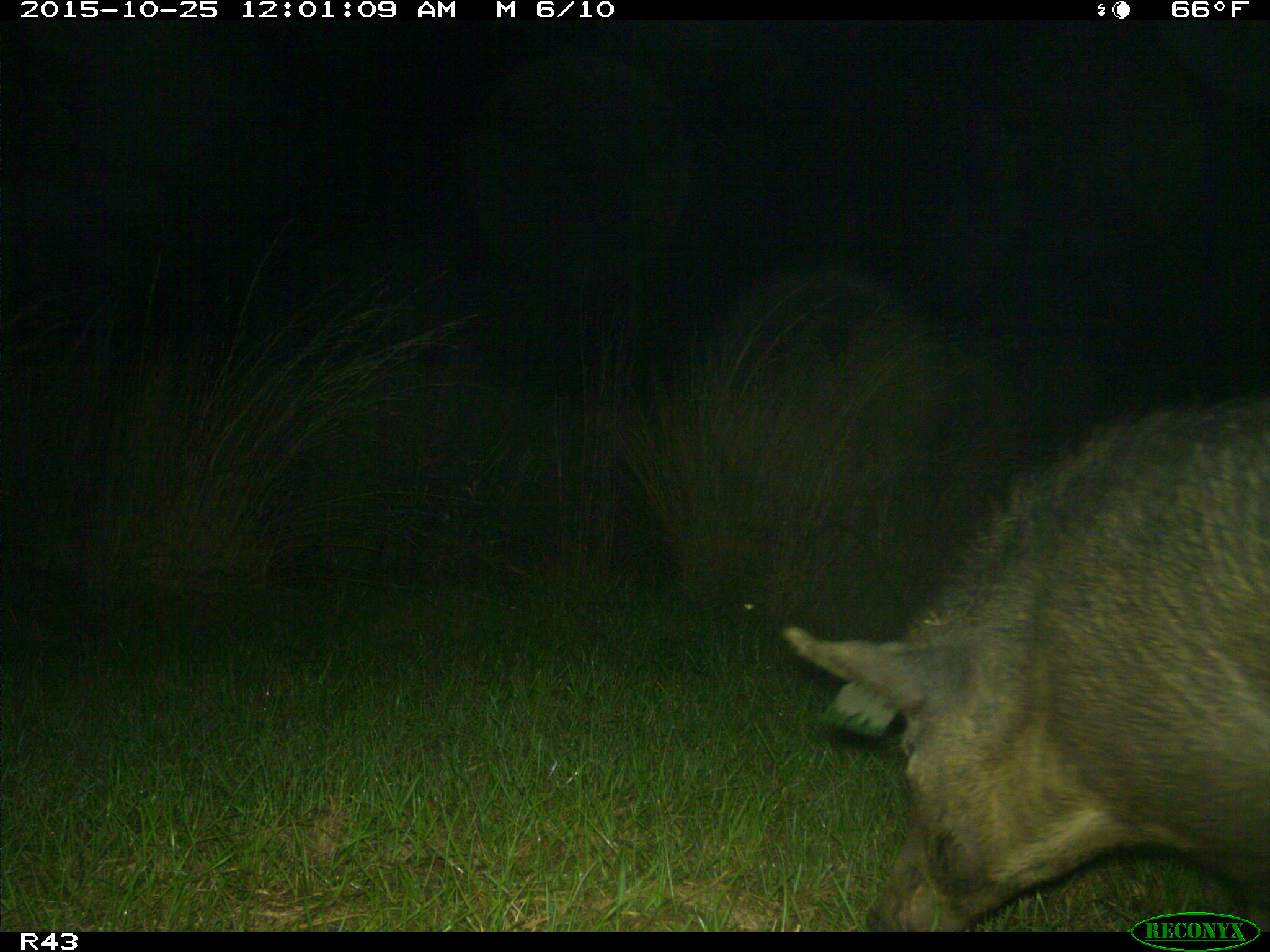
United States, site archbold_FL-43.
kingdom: Animalia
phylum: Chordata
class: Mammalia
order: Artiodactyla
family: Suidae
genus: Sus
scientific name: Sus scrofa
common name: wild boar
Sus scrofa (wild boar).